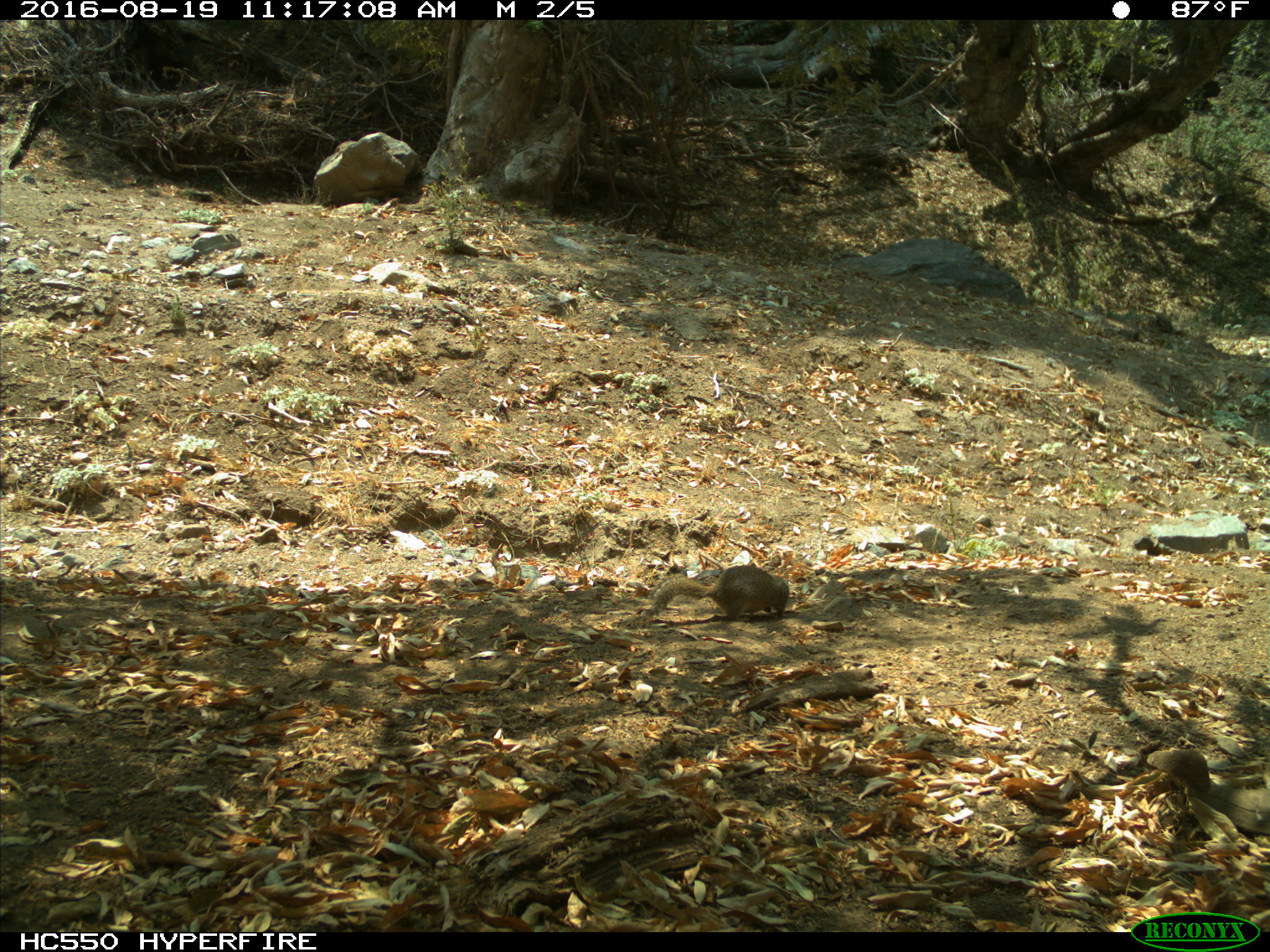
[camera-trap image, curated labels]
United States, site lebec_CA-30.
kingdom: Animalia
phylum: Chordata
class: Mammalia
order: Rodentia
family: Sciuridae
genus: Otospermophilus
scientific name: Otospermophilus beecheyi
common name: california ground squirrel